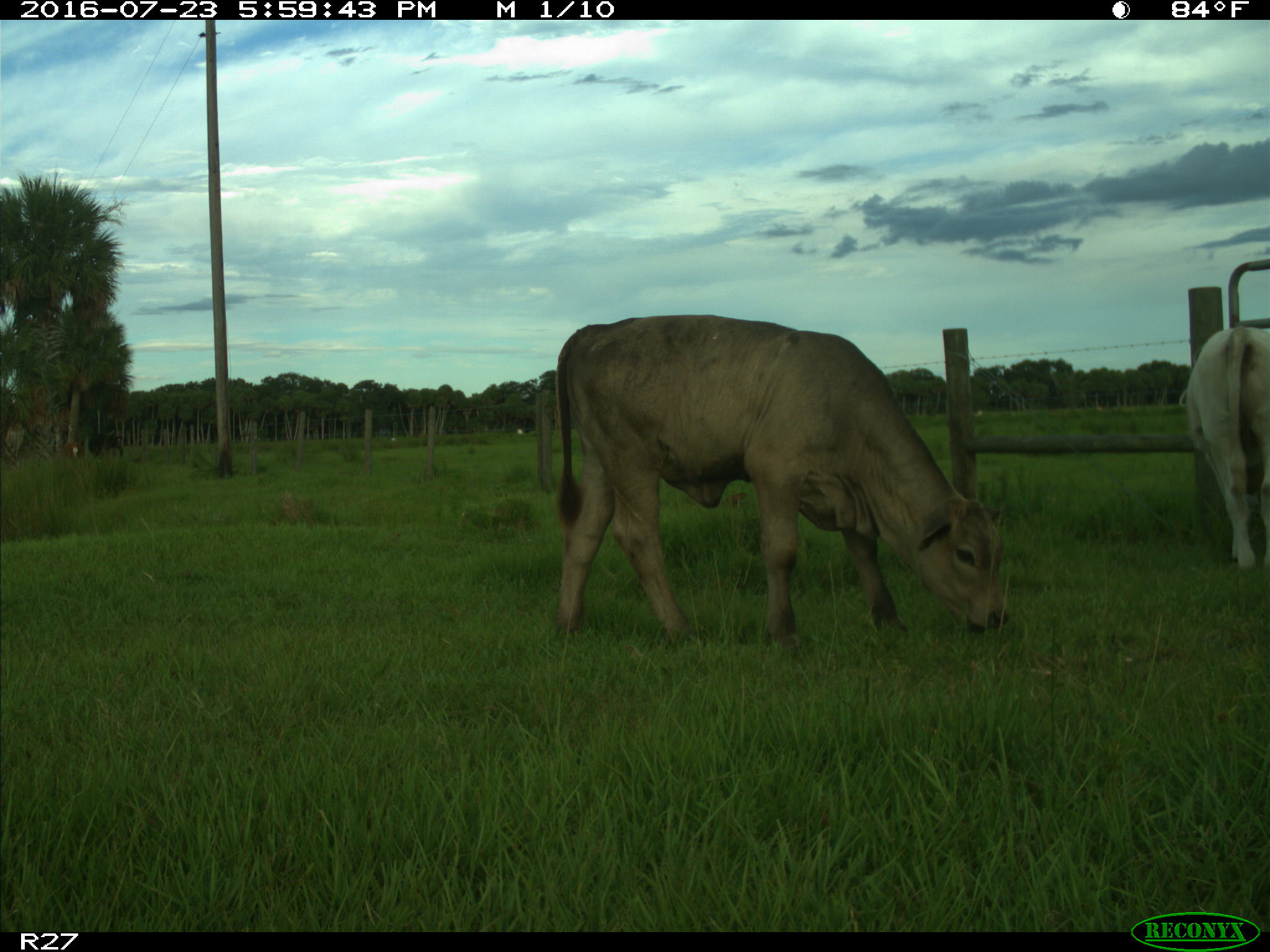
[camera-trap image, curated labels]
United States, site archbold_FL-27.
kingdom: Animalia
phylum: Chordata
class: Mammalia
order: Artiodactyla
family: Bovidae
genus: Bos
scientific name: Bos taurus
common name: domestic cow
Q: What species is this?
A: Bos taurus (domestic cow).